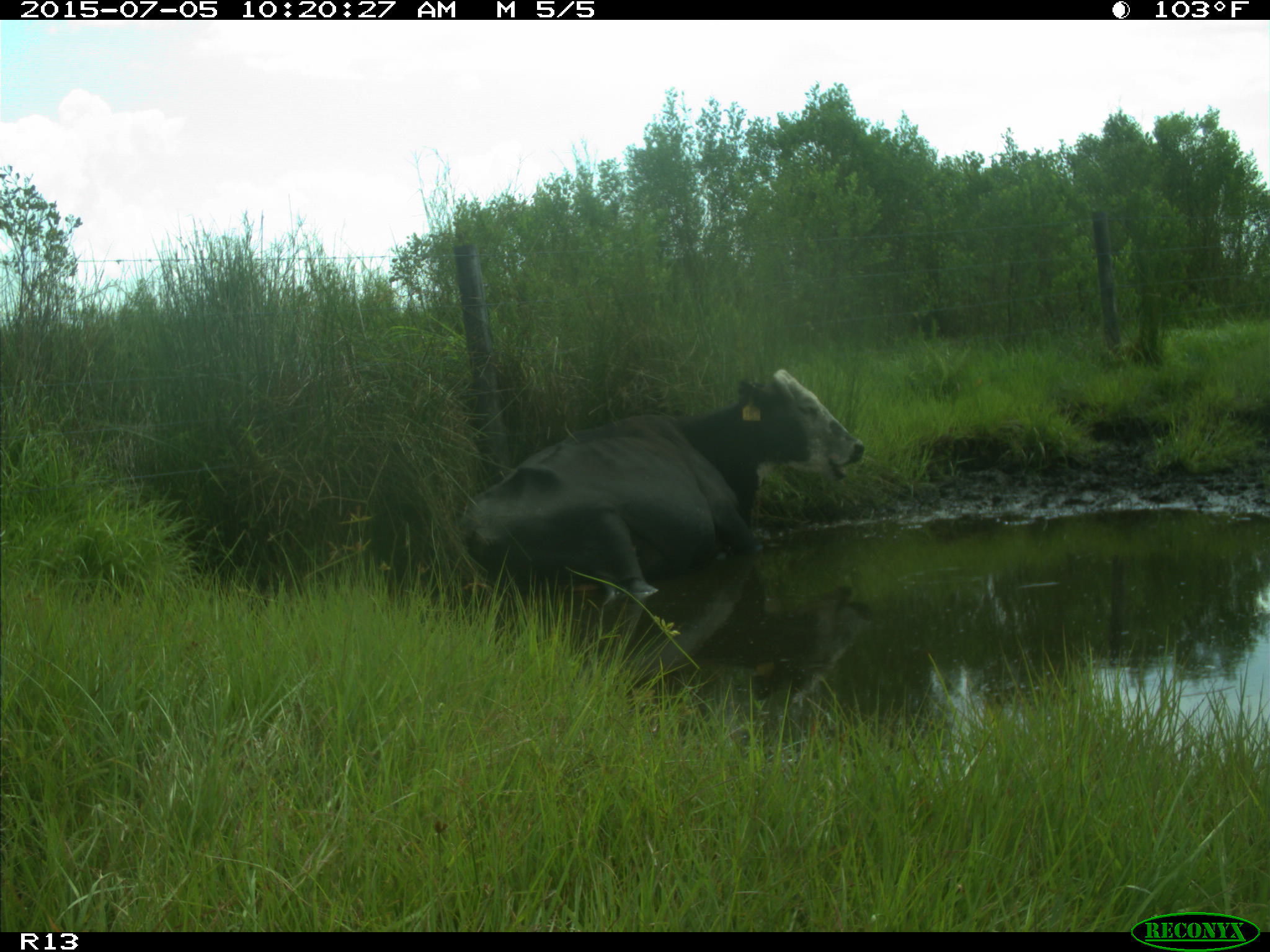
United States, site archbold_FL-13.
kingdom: Animalia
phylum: Chordata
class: Mammalia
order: Artiodactyla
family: Bovidae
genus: Bos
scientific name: Bos taurus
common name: domestic cow